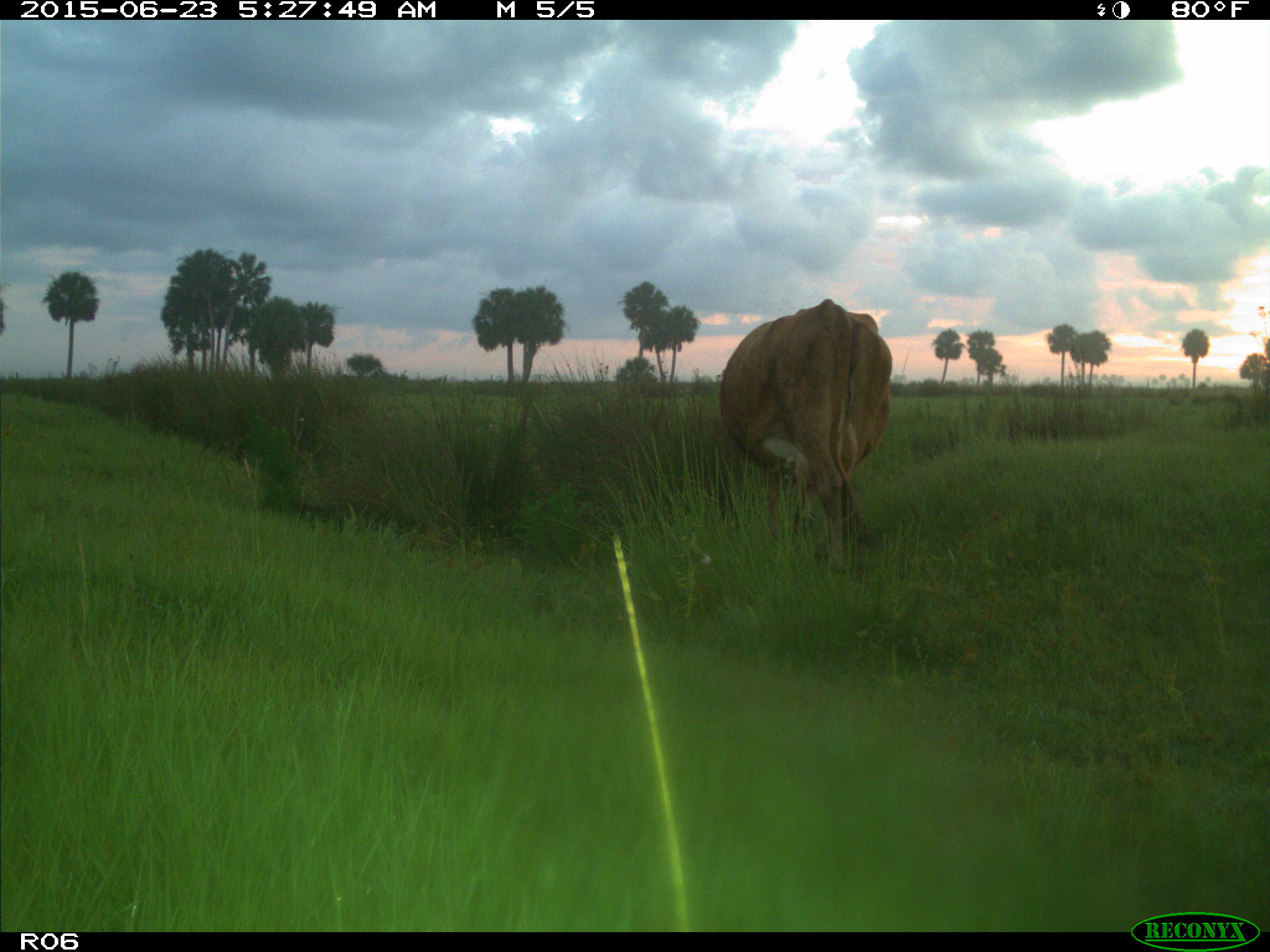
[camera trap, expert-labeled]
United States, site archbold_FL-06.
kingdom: Animalia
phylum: Chordata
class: Mammalia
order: Artiodactyla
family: Bovidae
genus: Bos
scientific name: Bos taurus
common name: domestic cow